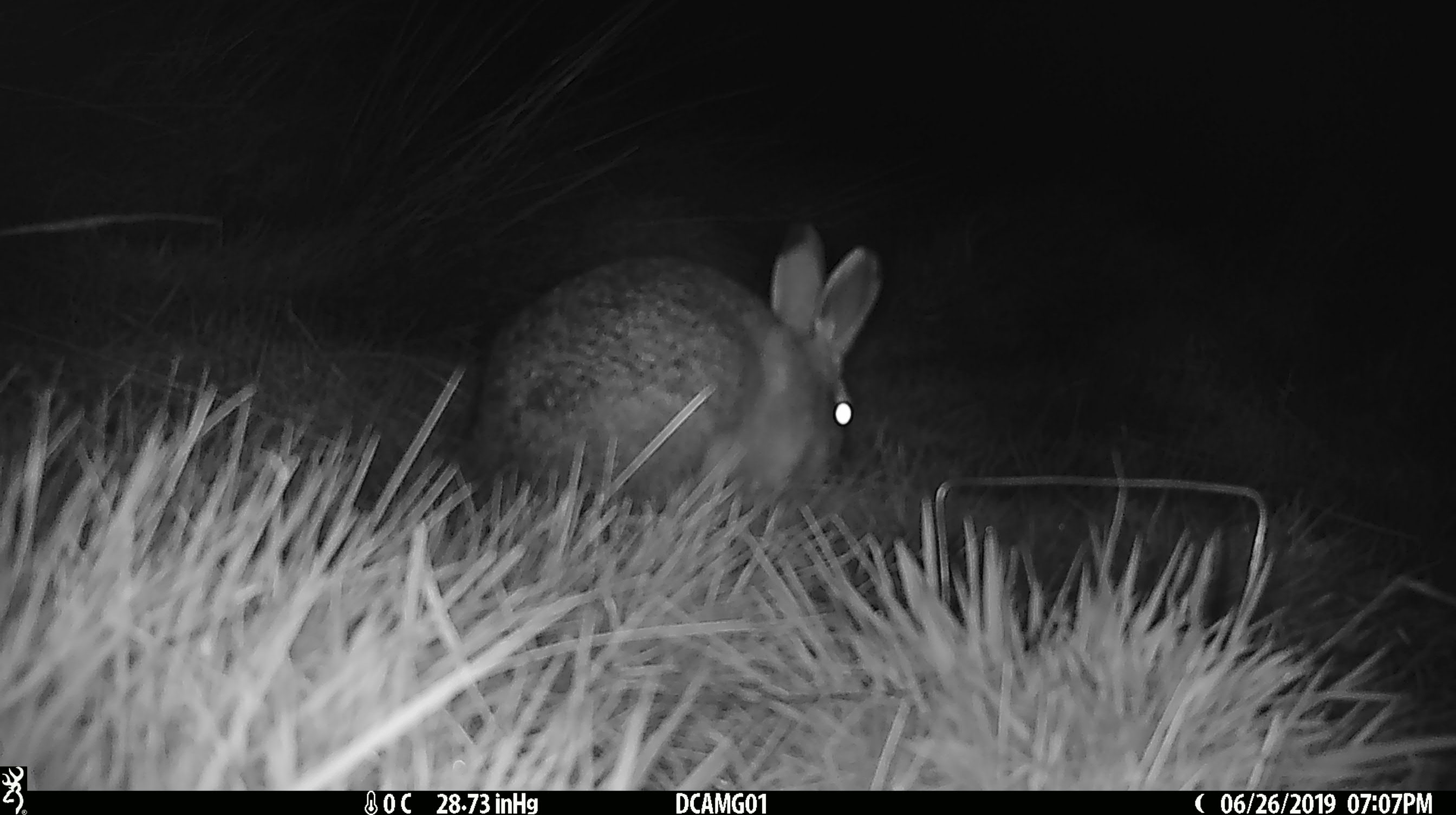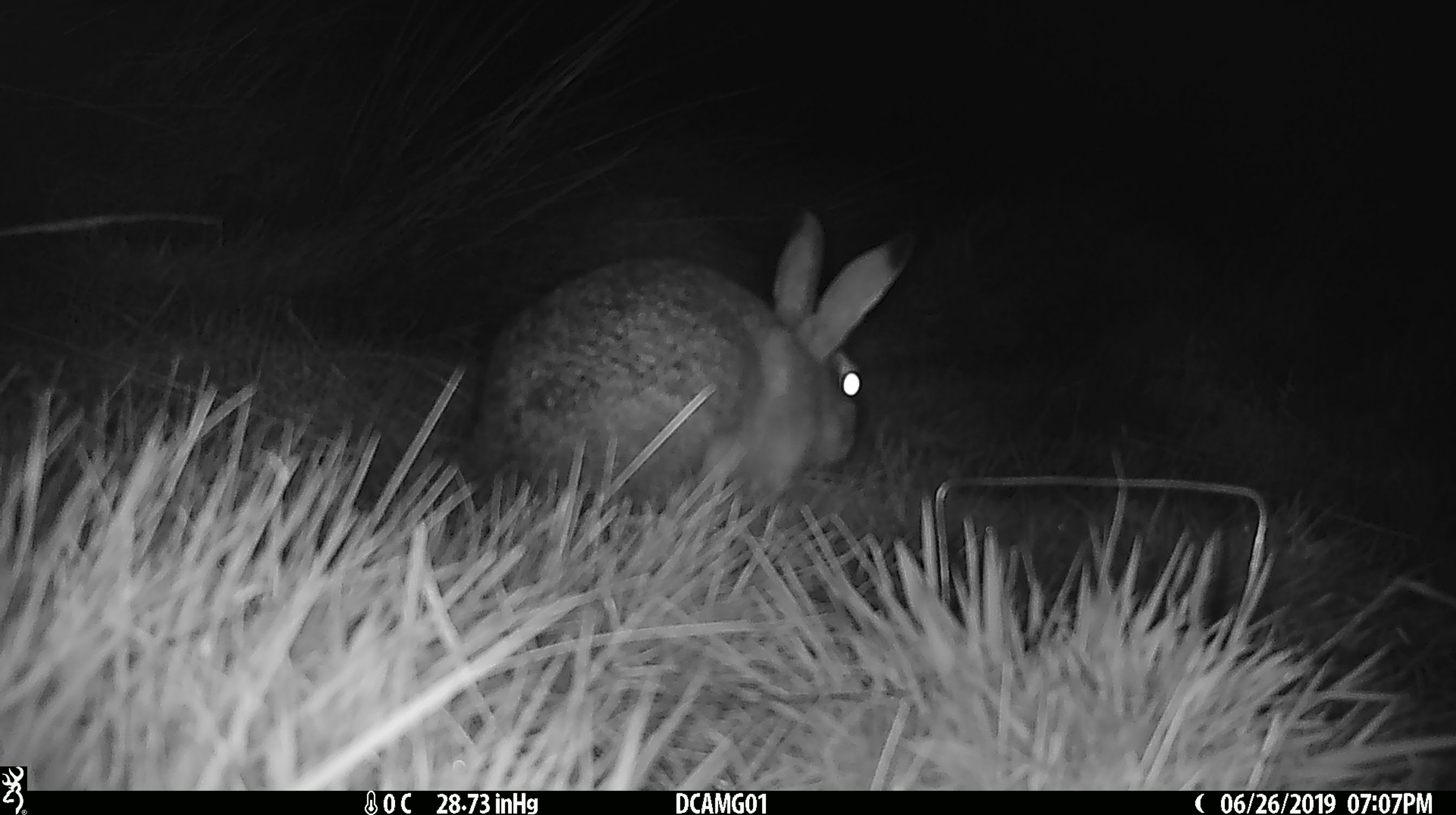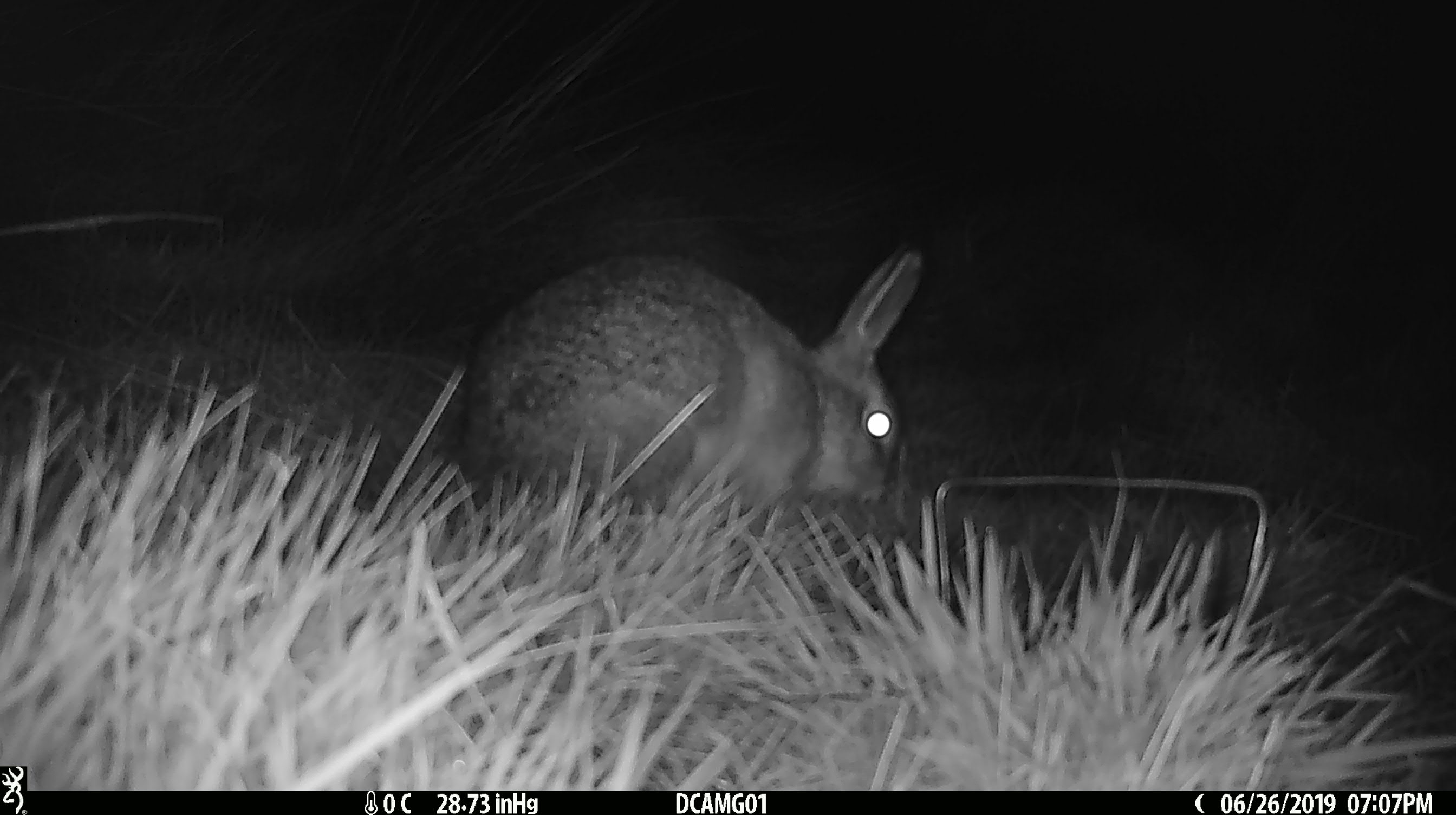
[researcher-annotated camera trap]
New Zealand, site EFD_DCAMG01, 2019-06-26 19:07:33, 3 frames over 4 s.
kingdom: Animalia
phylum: Chordata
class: Mammalia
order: Lagomorpha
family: Leporidae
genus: Lepus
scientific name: Lepus europaeus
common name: brown hare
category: hare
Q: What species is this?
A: Hare (brown hare) (Lepus europaeus).